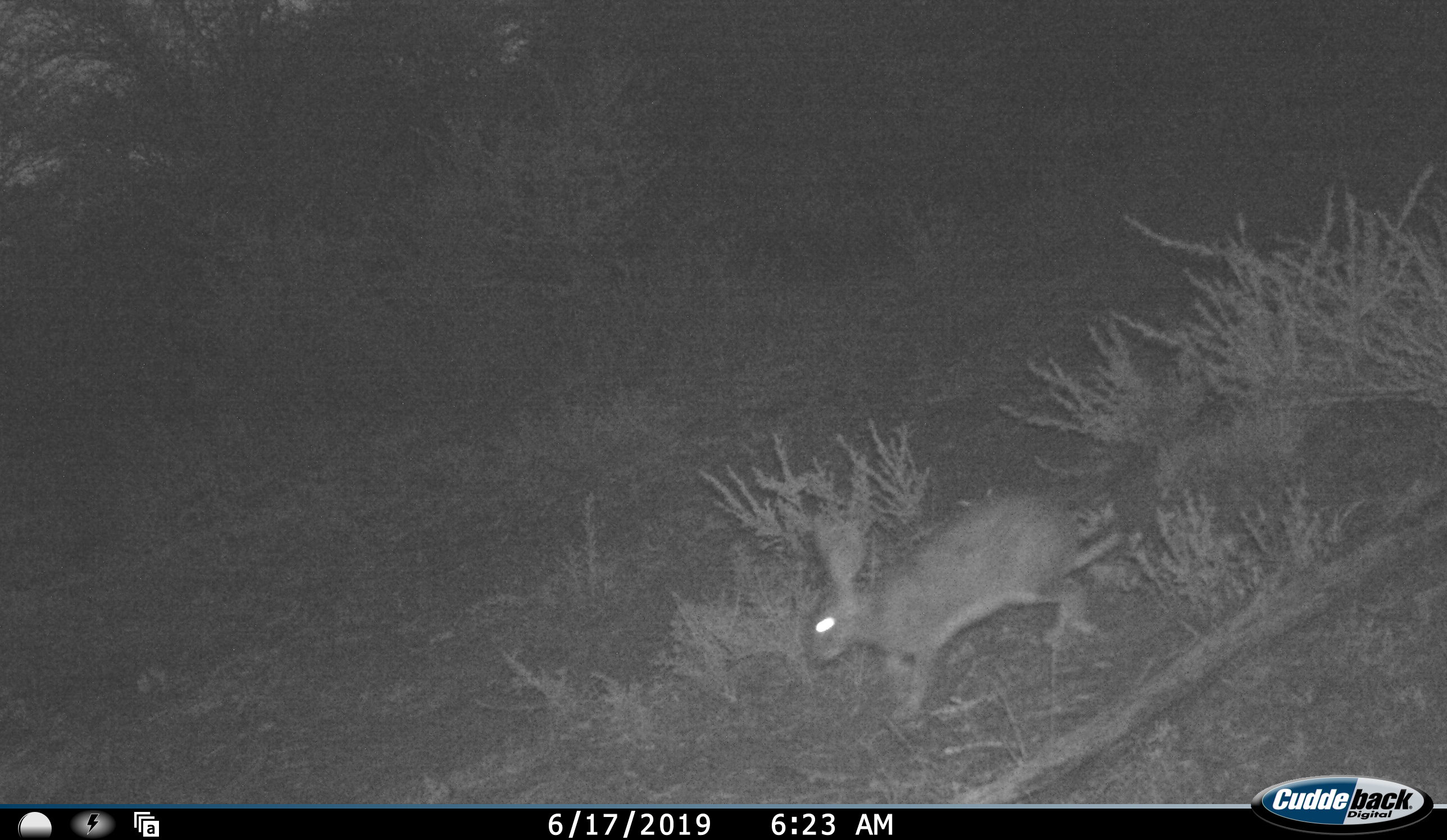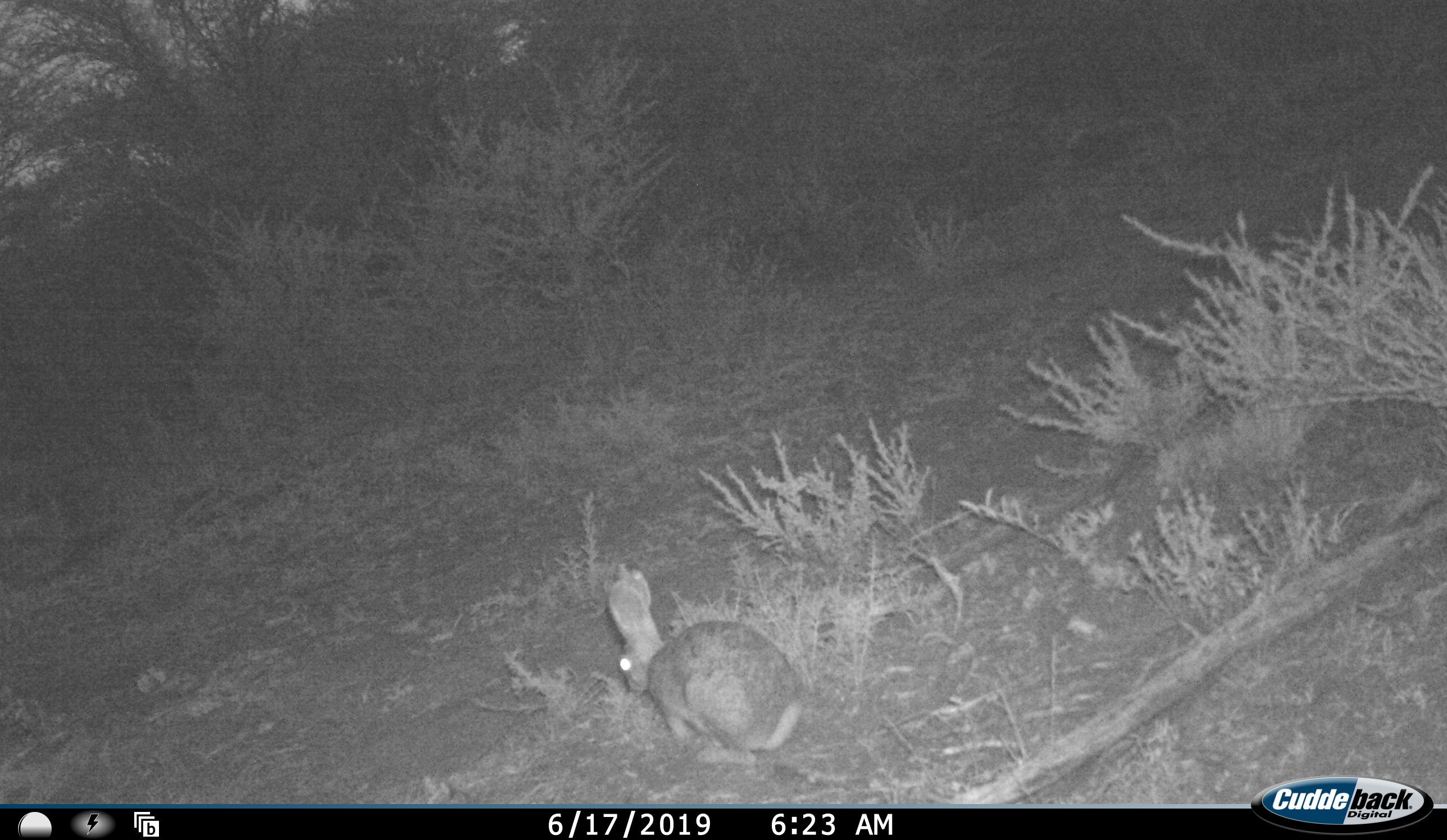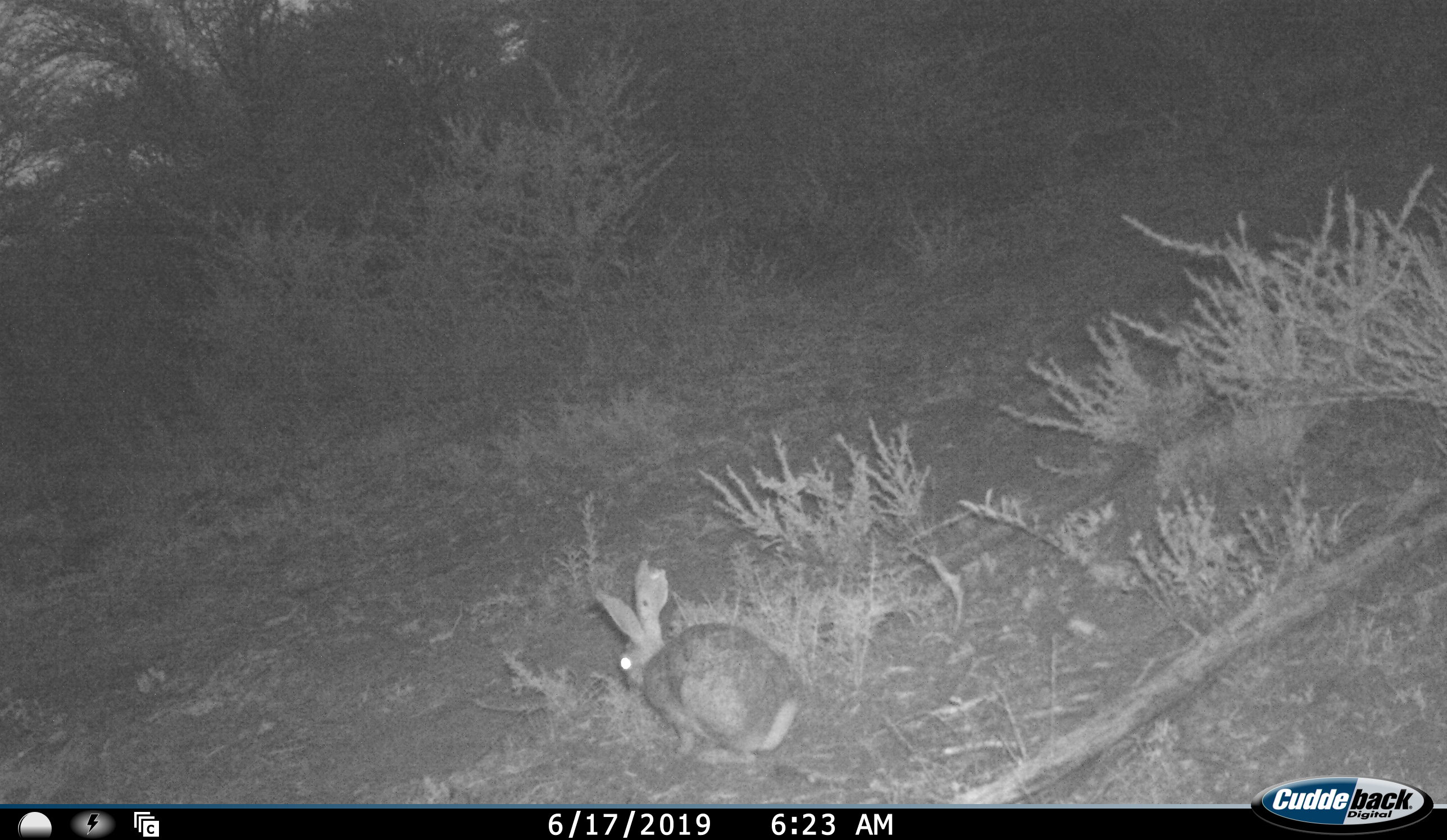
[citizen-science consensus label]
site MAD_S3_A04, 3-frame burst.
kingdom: Animalia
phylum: Chordata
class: Mammalia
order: Carnivora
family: Herpestidae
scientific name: Herpestidae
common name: mongoose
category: mongooseunknown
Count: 1.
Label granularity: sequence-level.